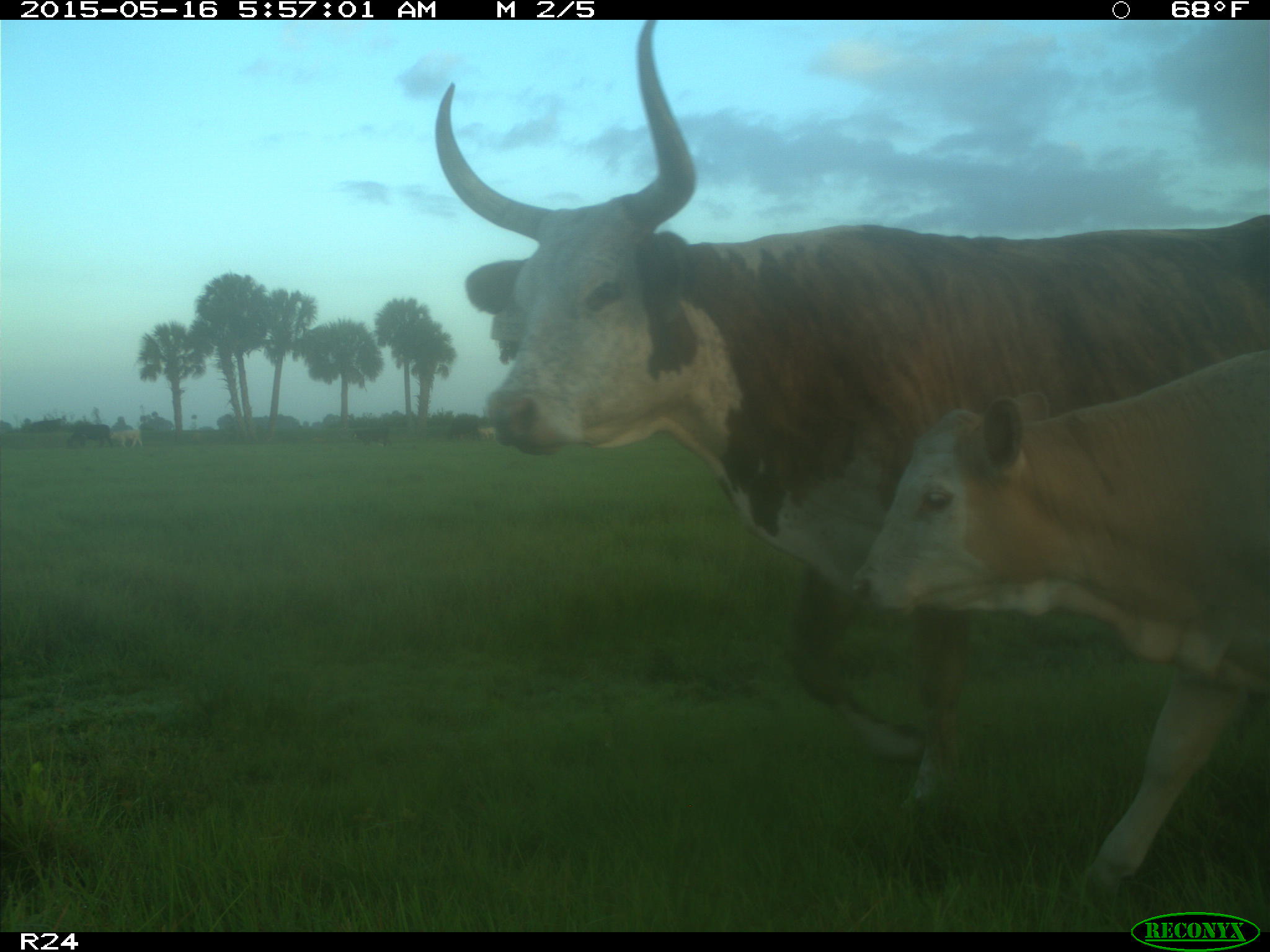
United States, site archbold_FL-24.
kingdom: Animalia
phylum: Chordata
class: Mammalia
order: Artiodactyla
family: Bovidae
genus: Bos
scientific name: Bos taurus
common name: domestic cow